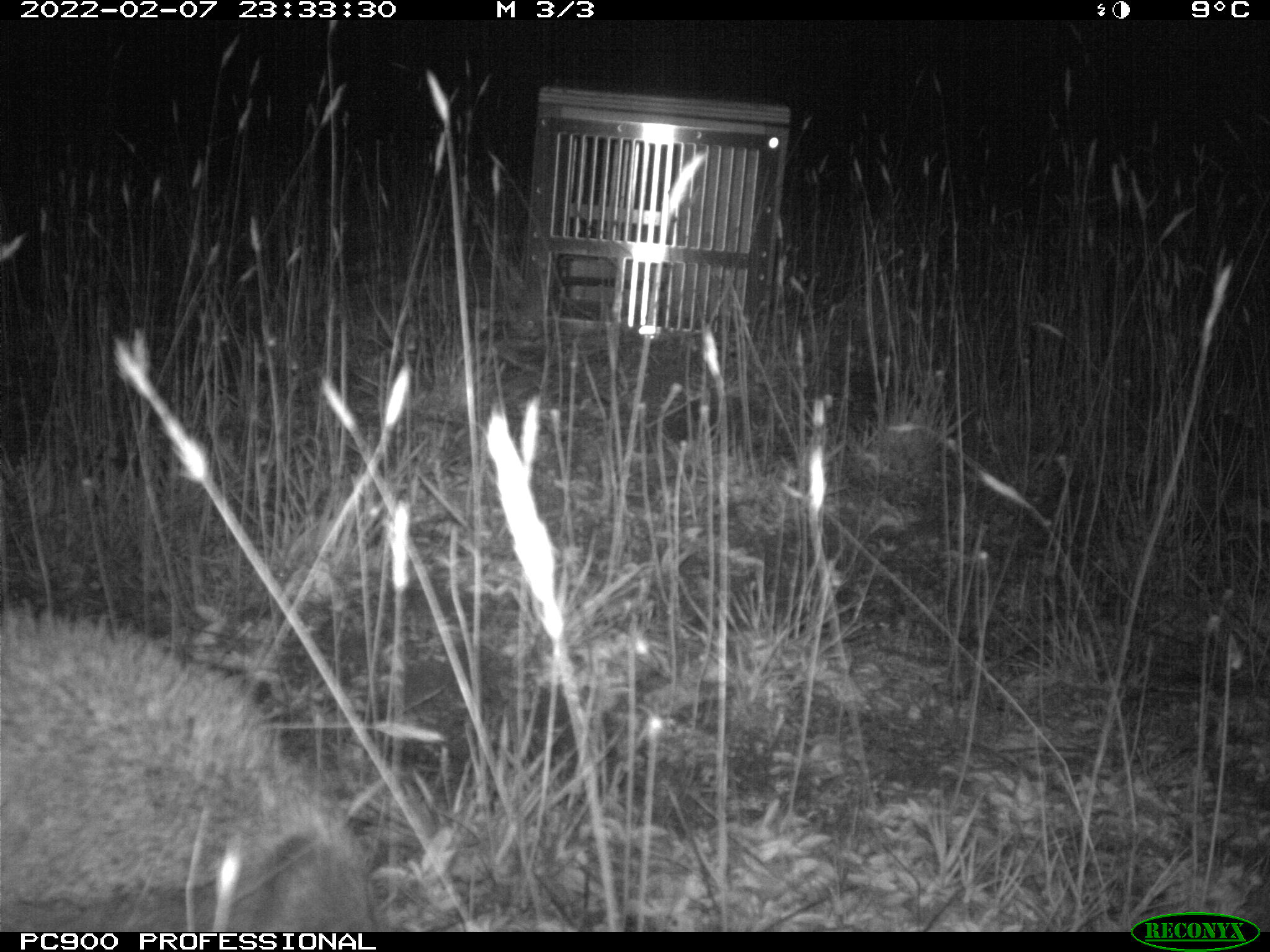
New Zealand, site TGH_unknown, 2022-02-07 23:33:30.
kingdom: Animalia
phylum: Chordata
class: Mammalia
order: Eulipotyphla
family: Erinaceidae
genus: Erinaceus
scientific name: Erinaceus europaeus europaeus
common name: european hedgehog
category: hedgehog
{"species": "hedgehog (european hedgehog) (Erinaceus europaeus europaeus)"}